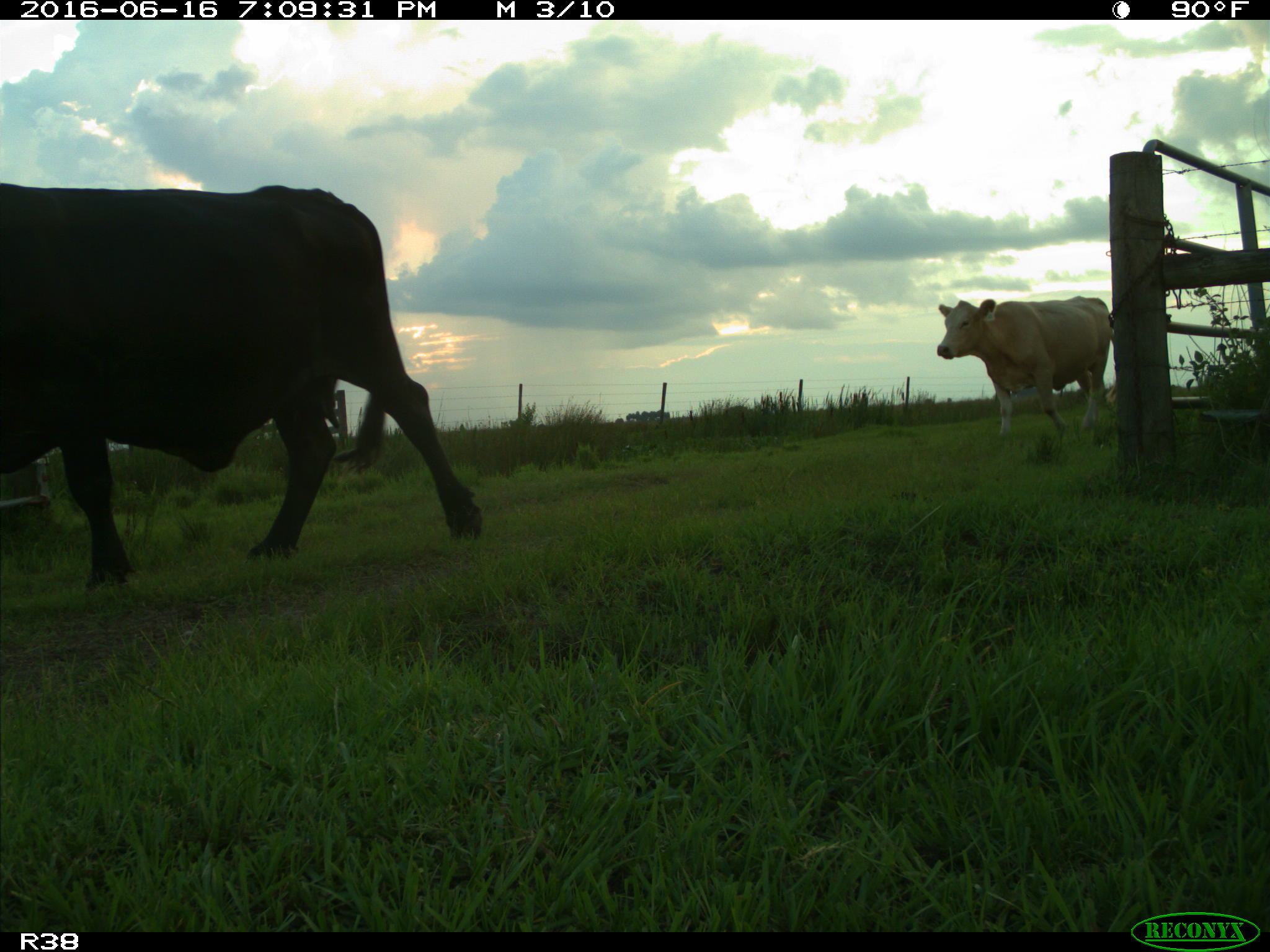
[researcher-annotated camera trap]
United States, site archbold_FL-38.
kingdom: Animalia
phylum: Chordata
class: Mammalia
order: Artiodactyla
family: Bovidae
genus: Bos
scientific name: Bos taurus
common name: domestic cow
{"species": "Bos taurus (domestic cow)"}